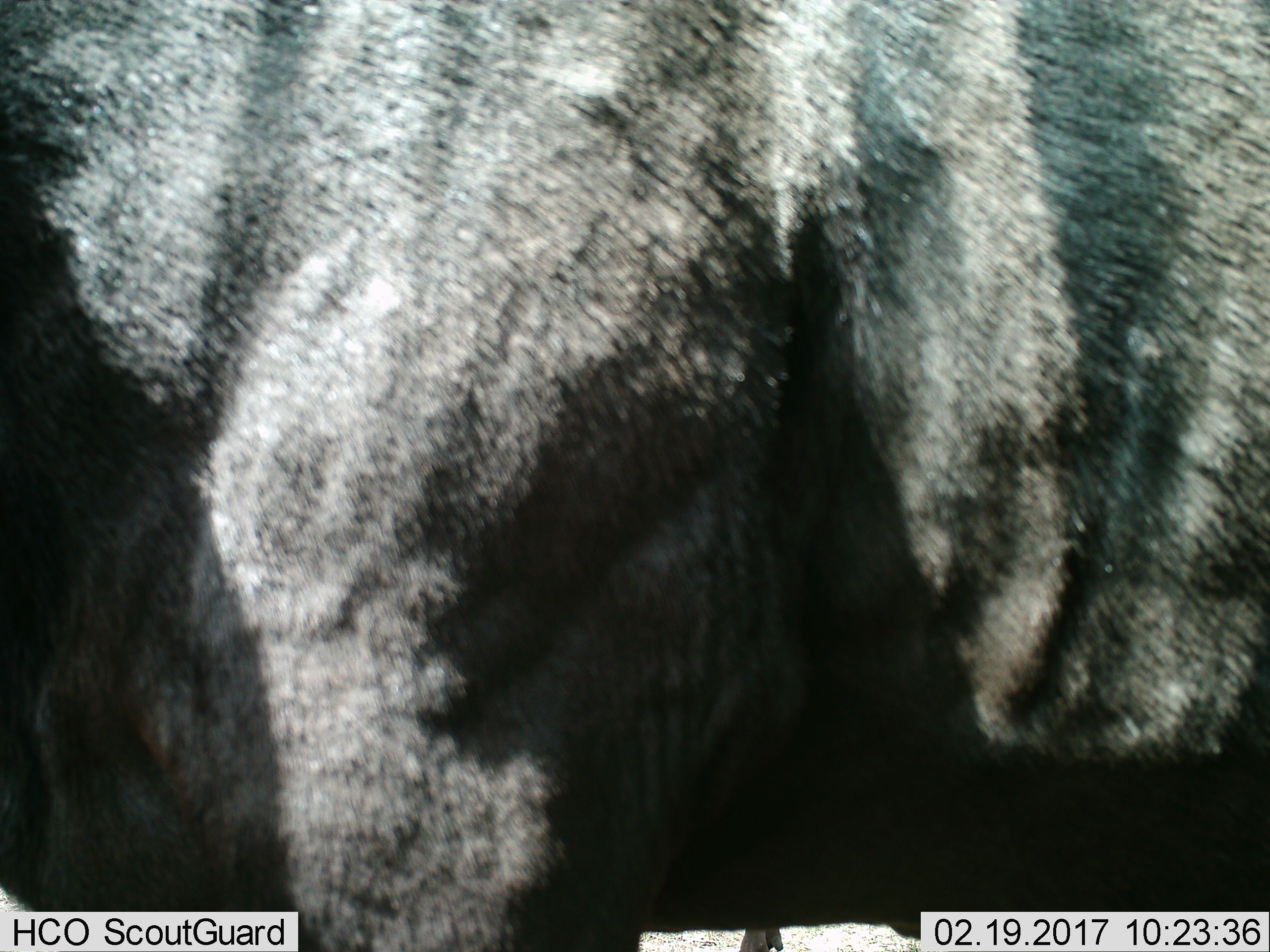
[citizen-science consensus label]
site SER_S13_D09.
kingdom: Animalia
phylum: Chordata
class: Mammalia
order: Artiodactyla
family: Bovidae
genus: Connochaetes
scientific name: Connochaetes taurinus taurinus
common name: blue wildebeest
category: wildebeestblue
Wildebeestblue (blue wildebeest) (Connochaetes taurinus taurinus), count 1. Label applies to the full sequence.